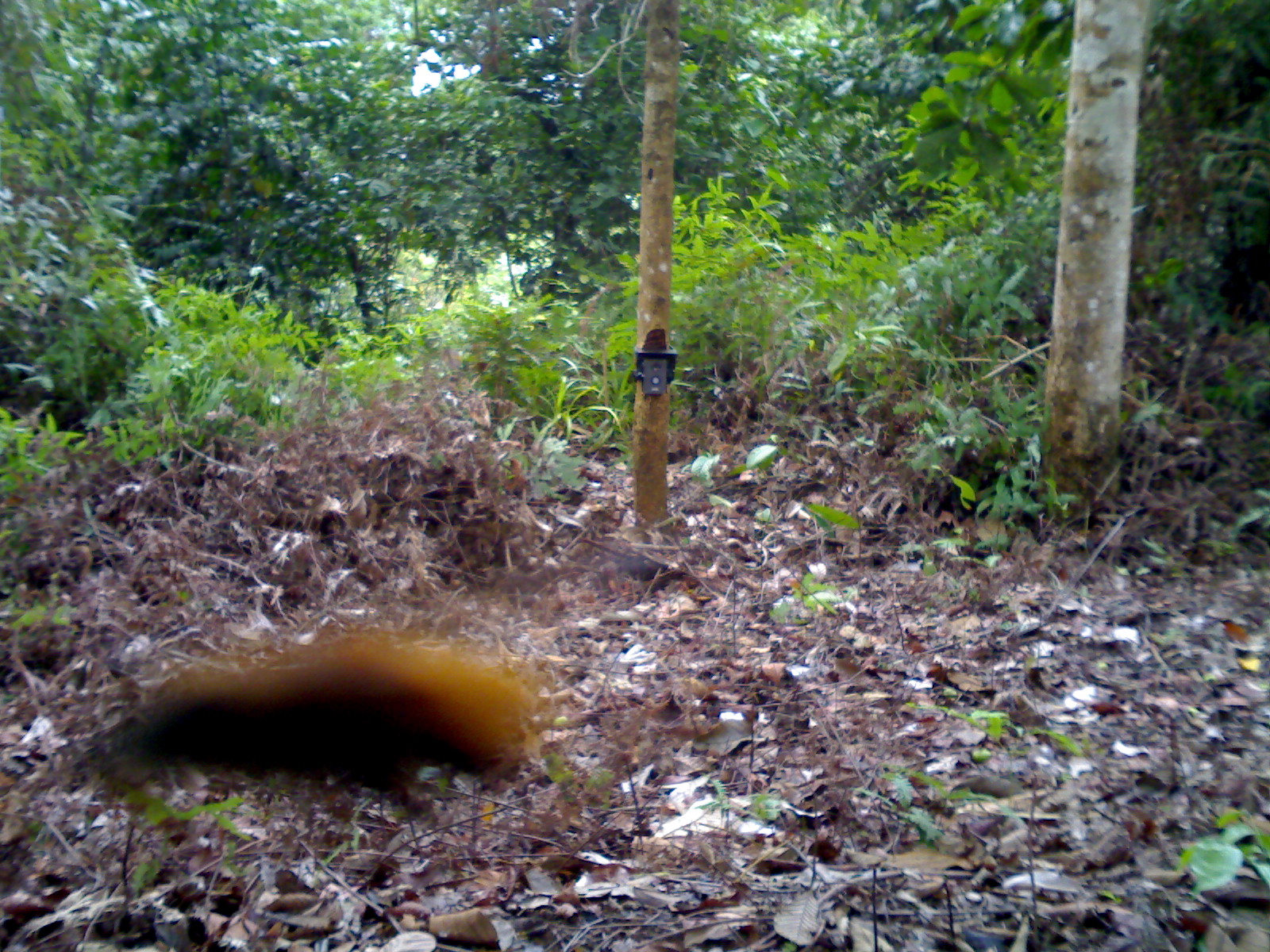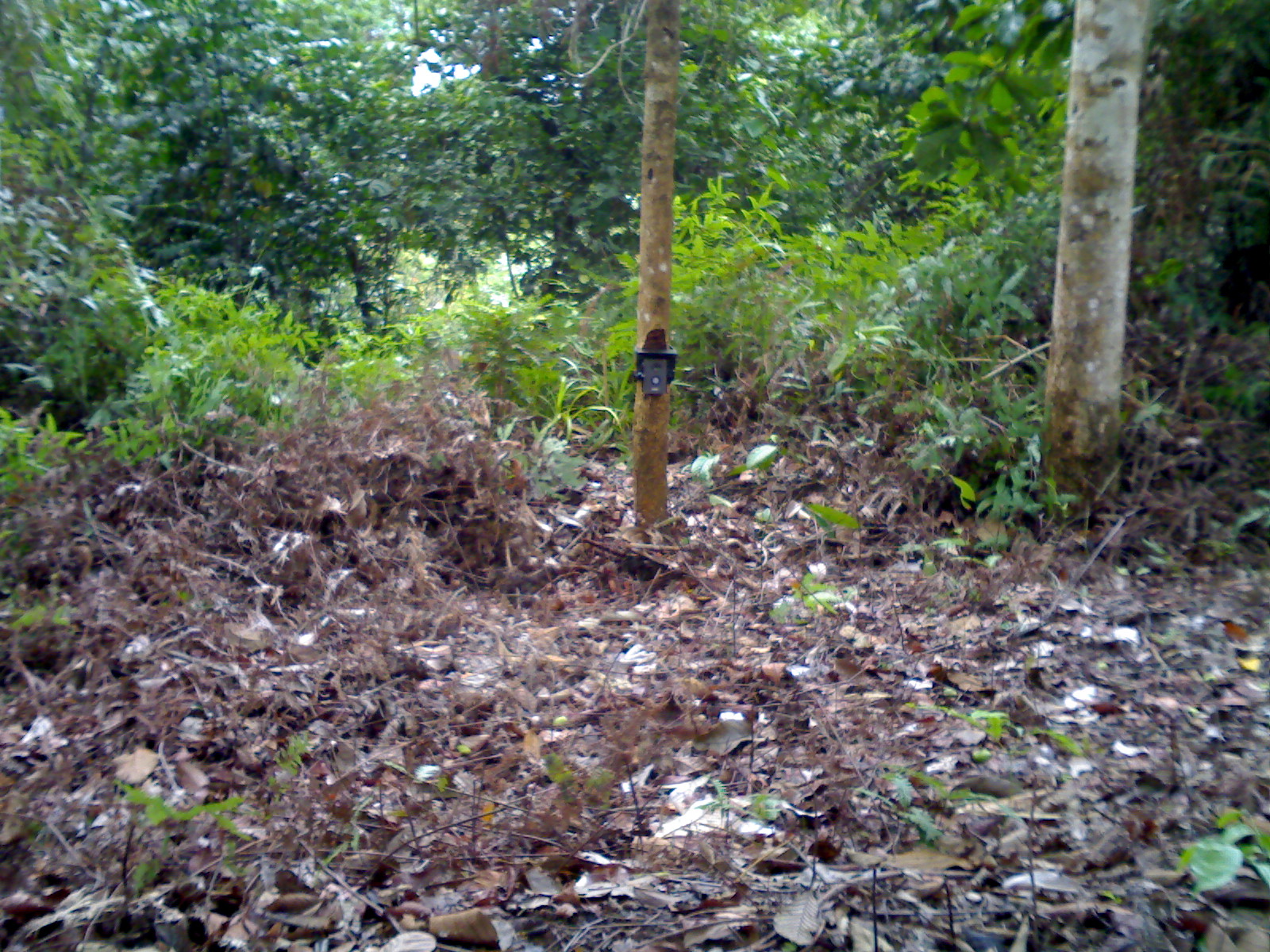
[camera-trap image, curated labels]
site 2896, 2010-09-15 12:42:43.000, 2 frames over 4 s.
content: unidentified animal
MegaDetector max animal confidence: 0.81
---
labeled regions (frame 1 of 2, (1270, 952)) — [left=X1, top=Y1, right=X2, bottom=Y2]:
unidentifiable: [left=139, top=642, right=530, bottom=795]